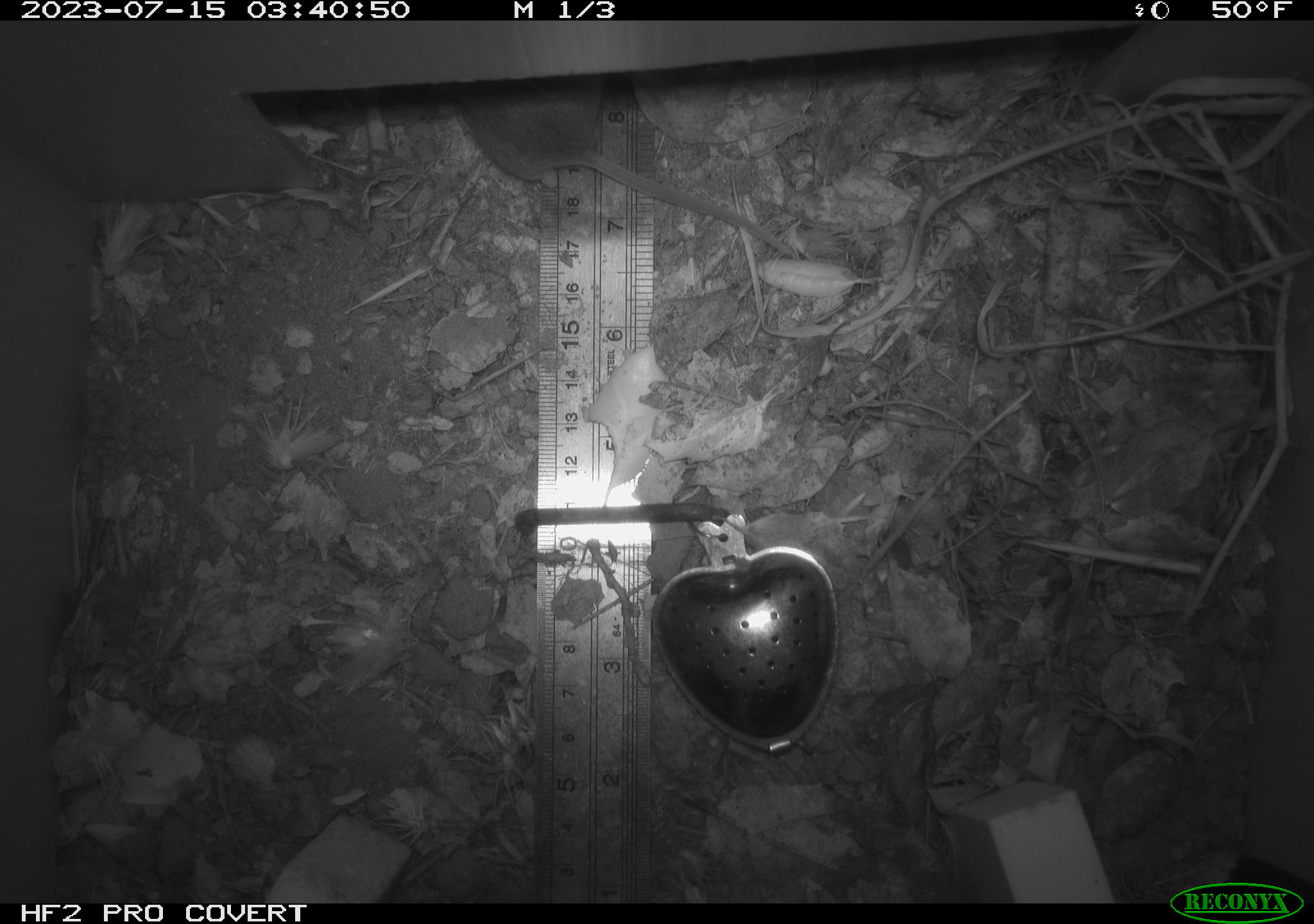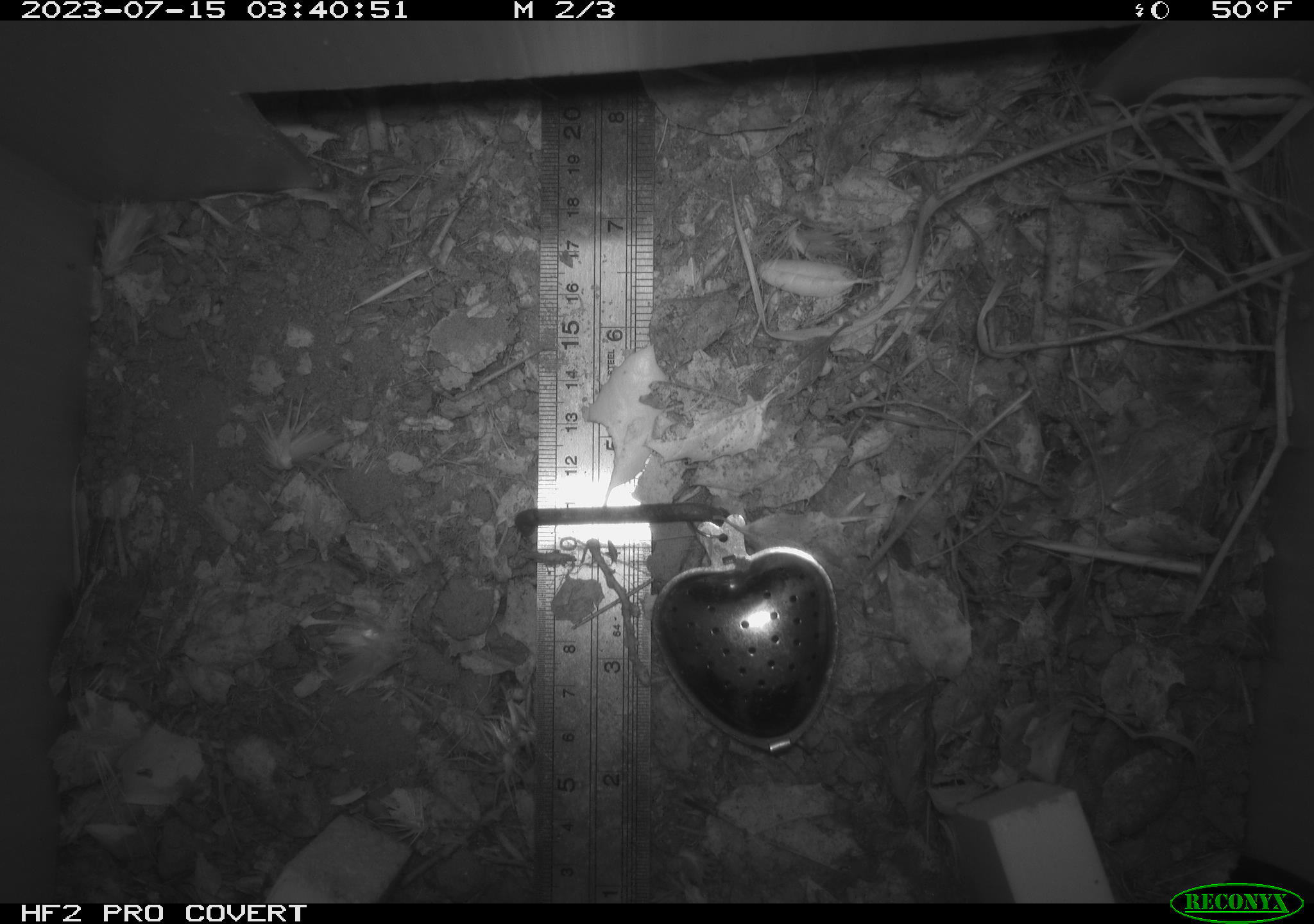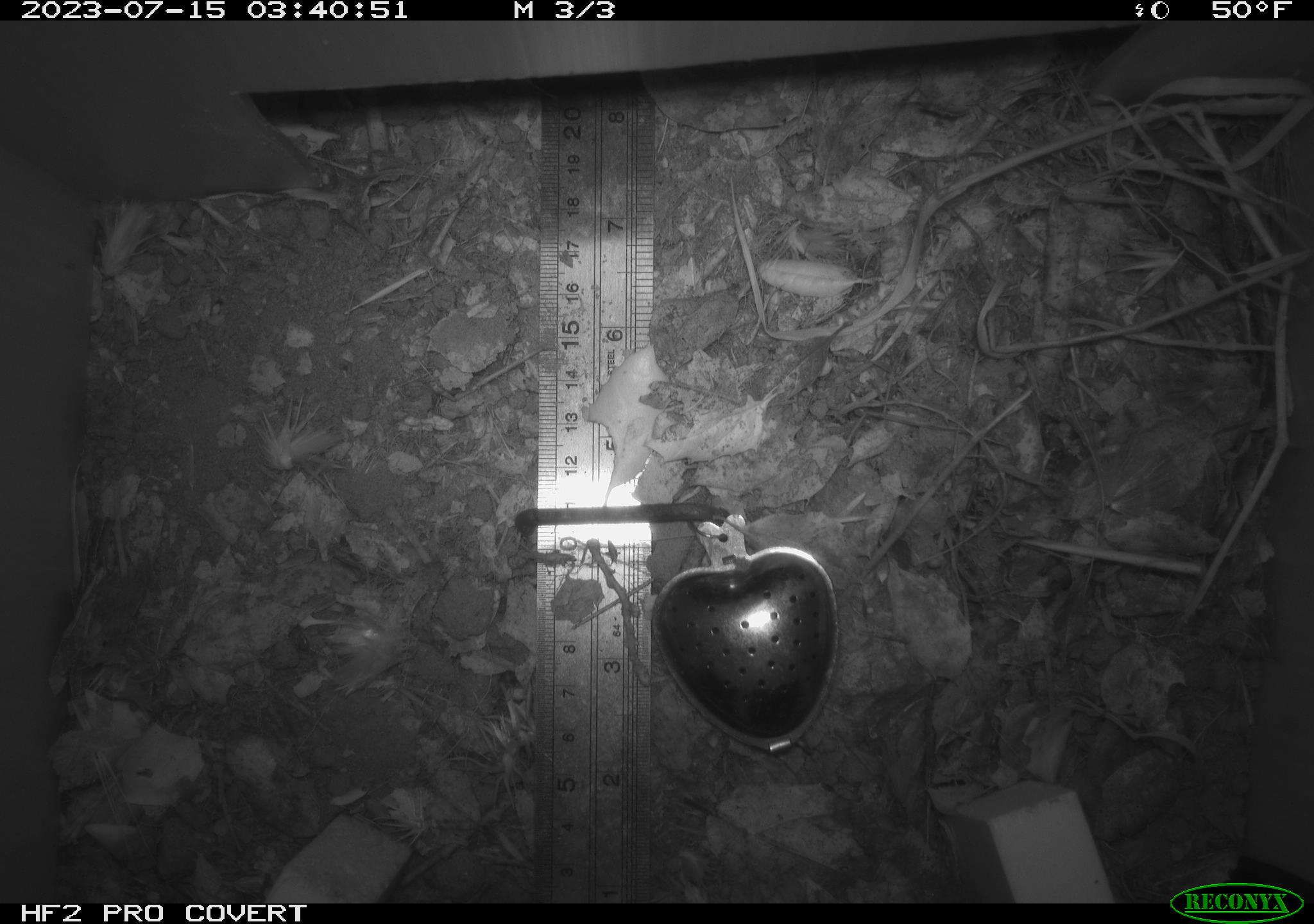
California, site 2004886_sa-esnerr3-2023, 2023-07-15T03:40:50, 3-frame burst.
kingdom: Animalia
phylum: Chordata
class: Mammalia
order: Rodentia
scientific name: Rodentia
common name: mouse species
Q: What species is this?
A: Mouse species (Rodentia).